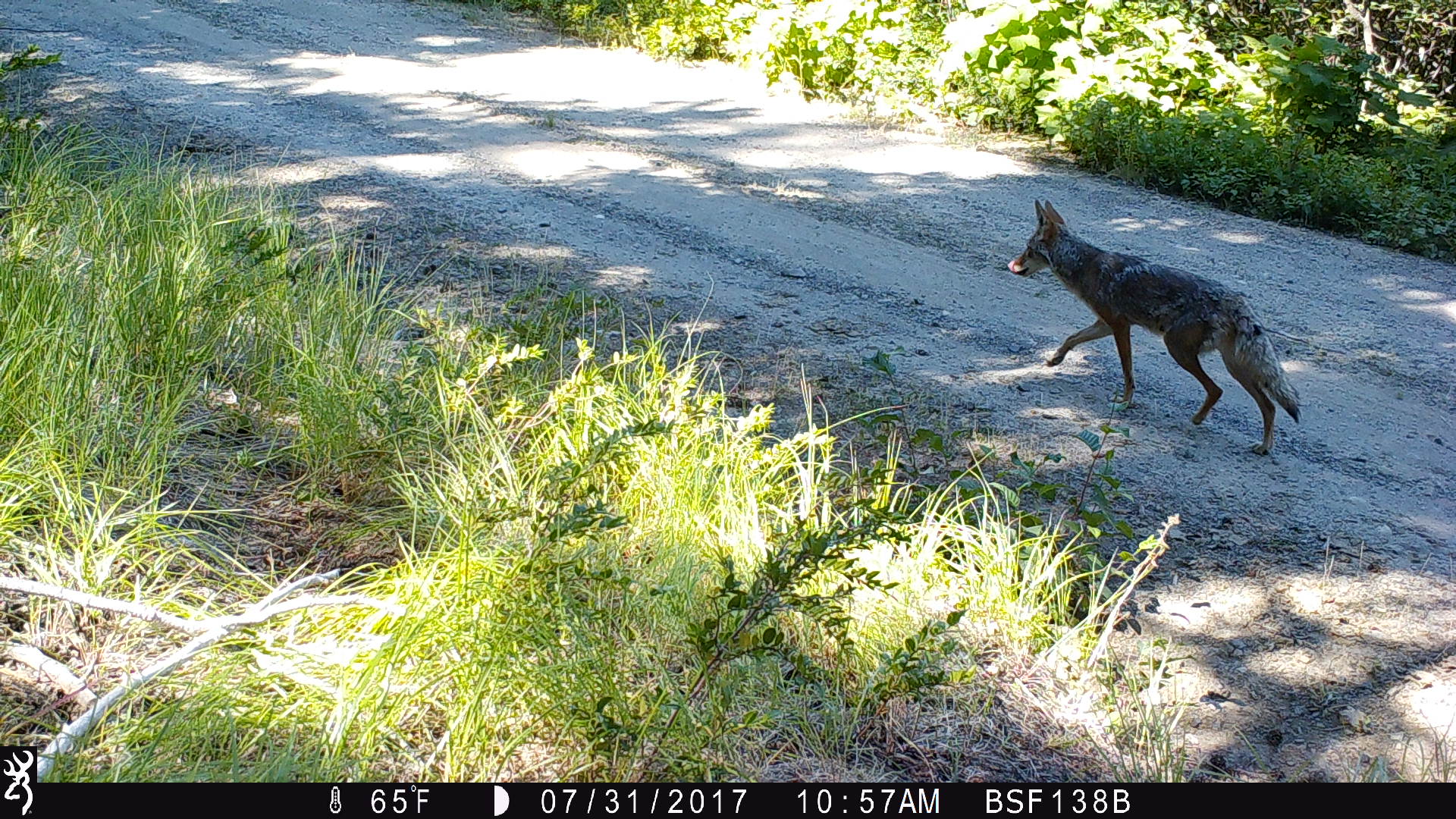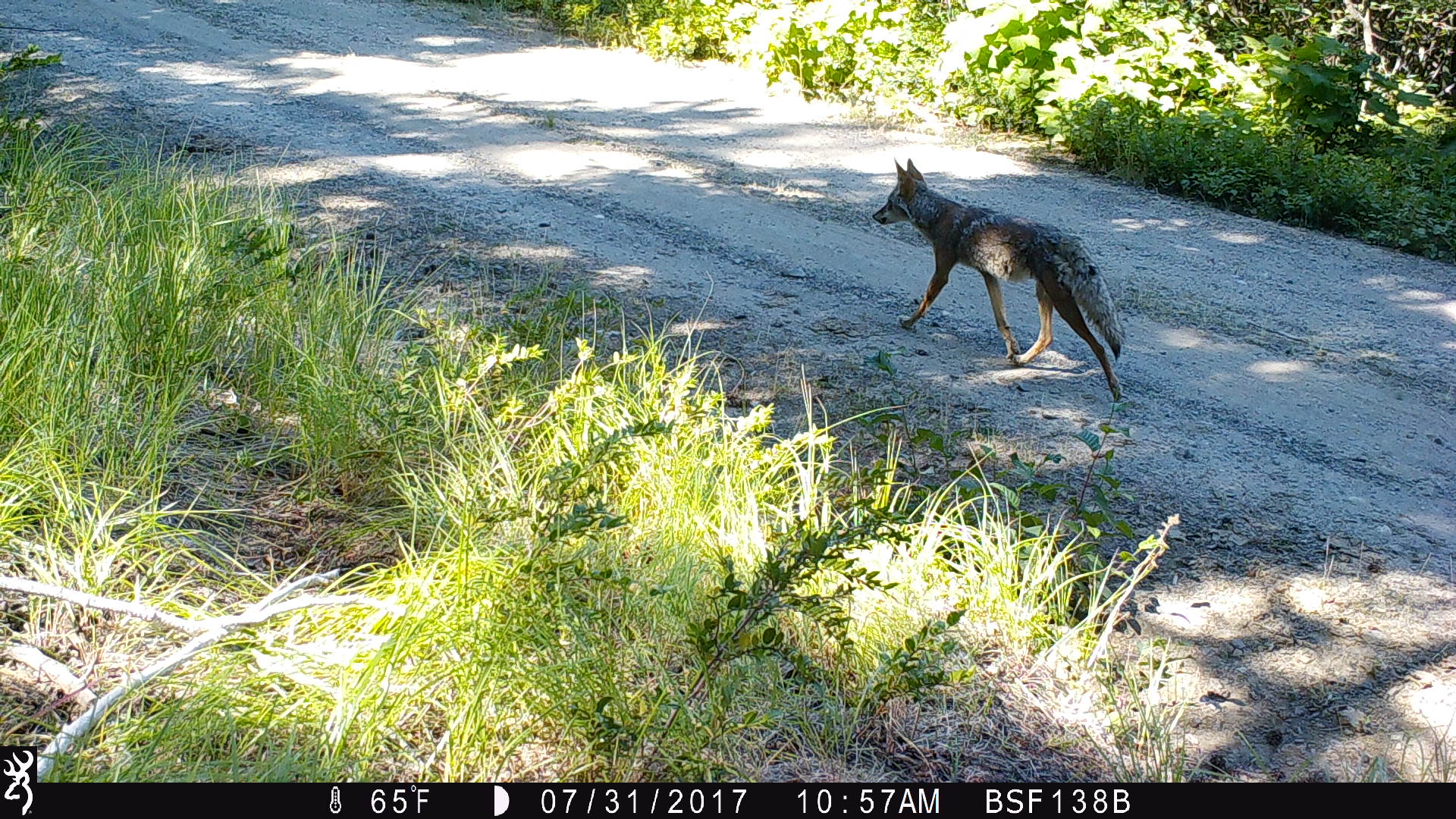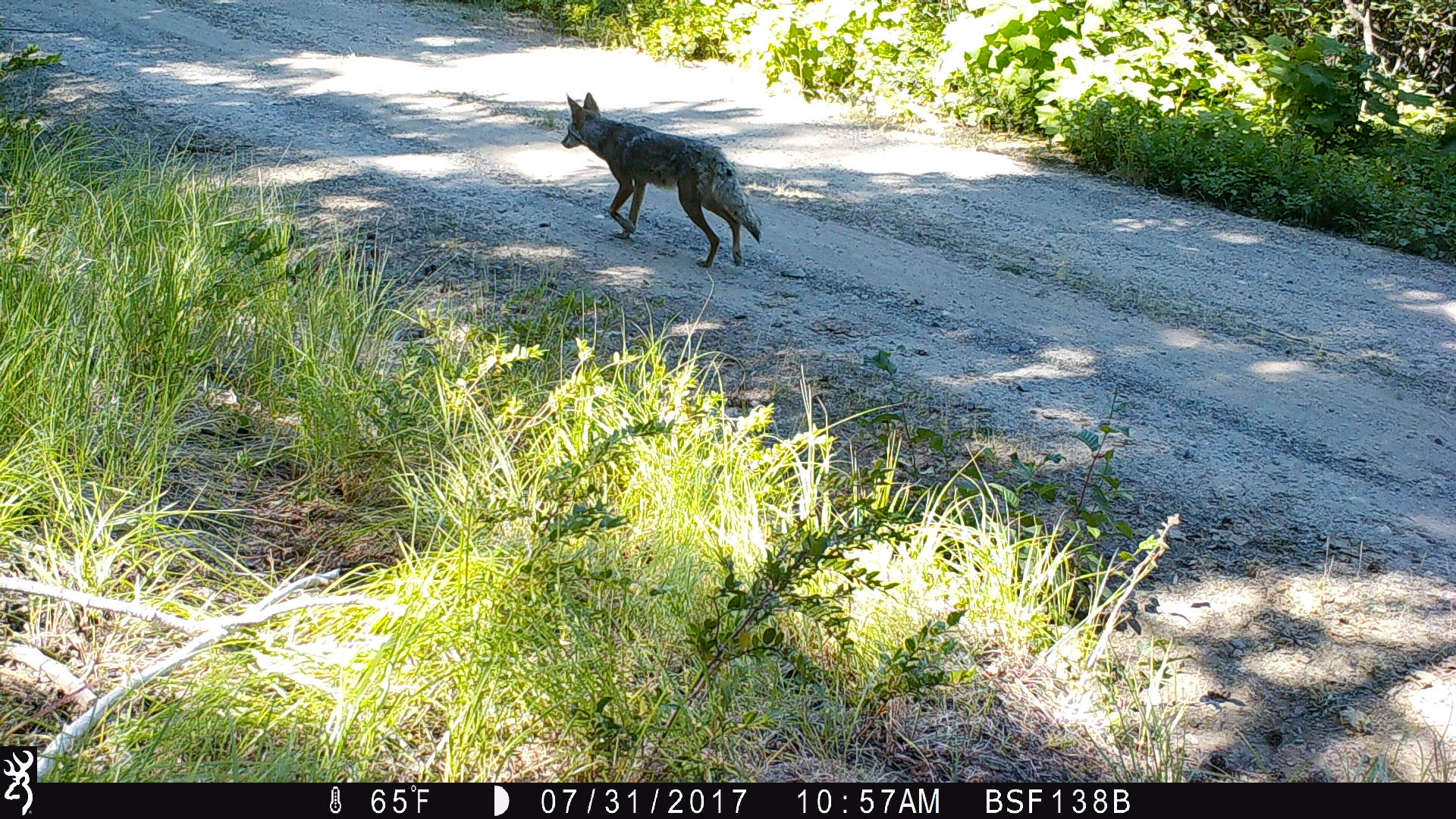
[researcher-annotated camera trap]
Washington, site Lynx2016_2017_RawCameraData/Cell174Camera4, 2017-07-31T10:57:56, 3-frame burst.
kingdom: Animalia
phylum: Chordata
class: Mammalia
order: Carnivora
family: Canidae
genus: Canis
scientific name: Canis latrans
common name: coyote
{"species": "Canis latrans (coyote)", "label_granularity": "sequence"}